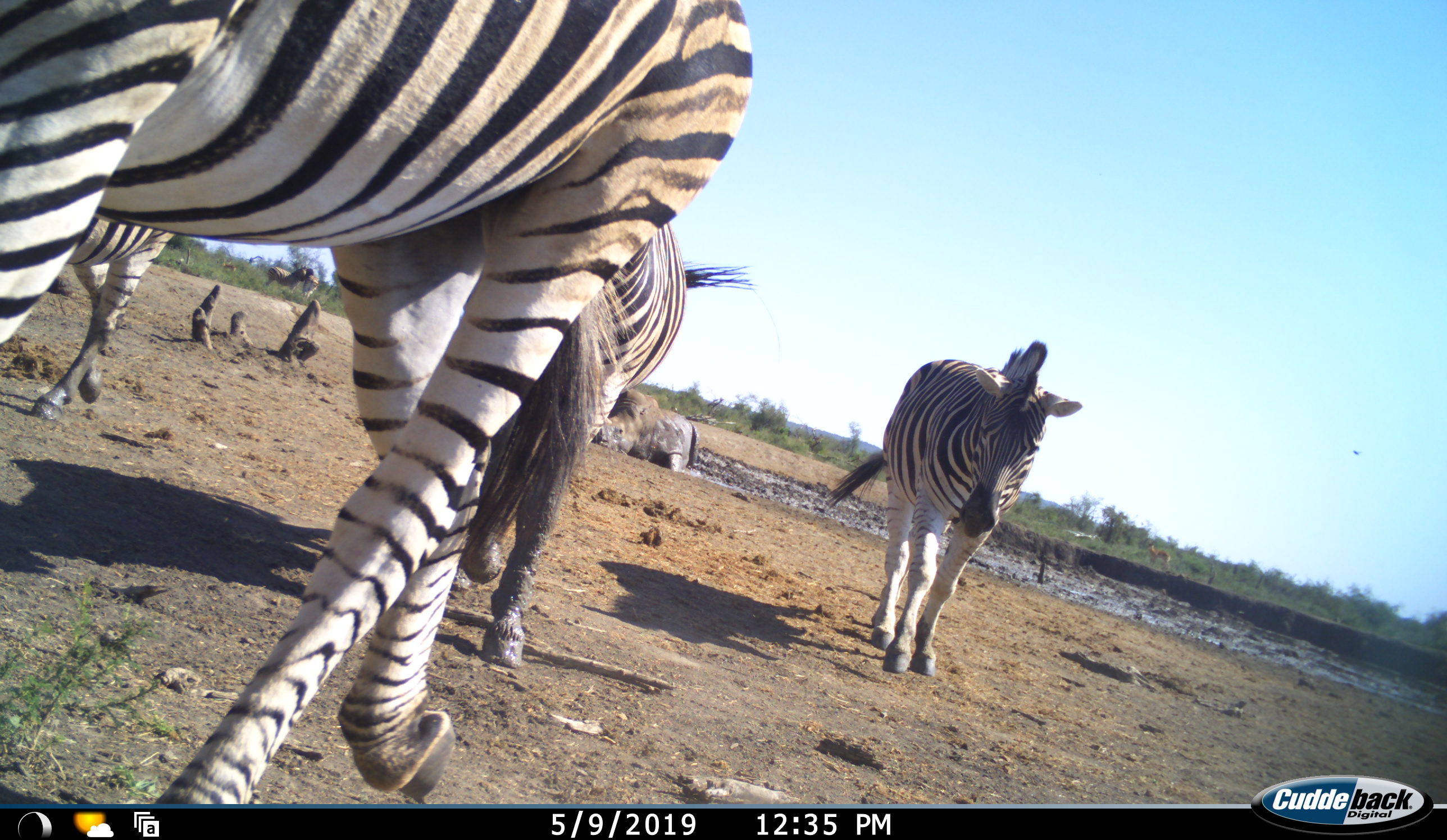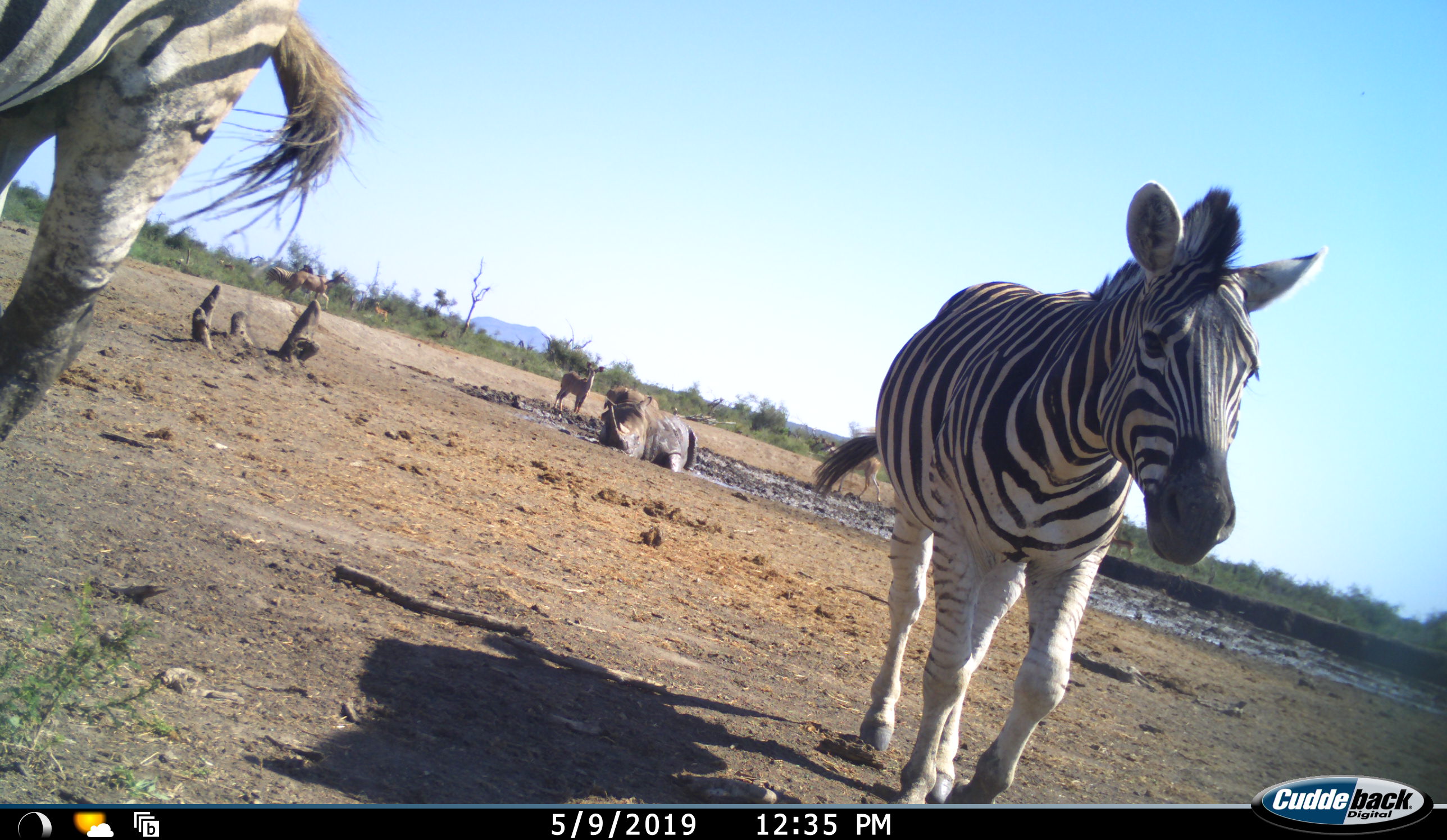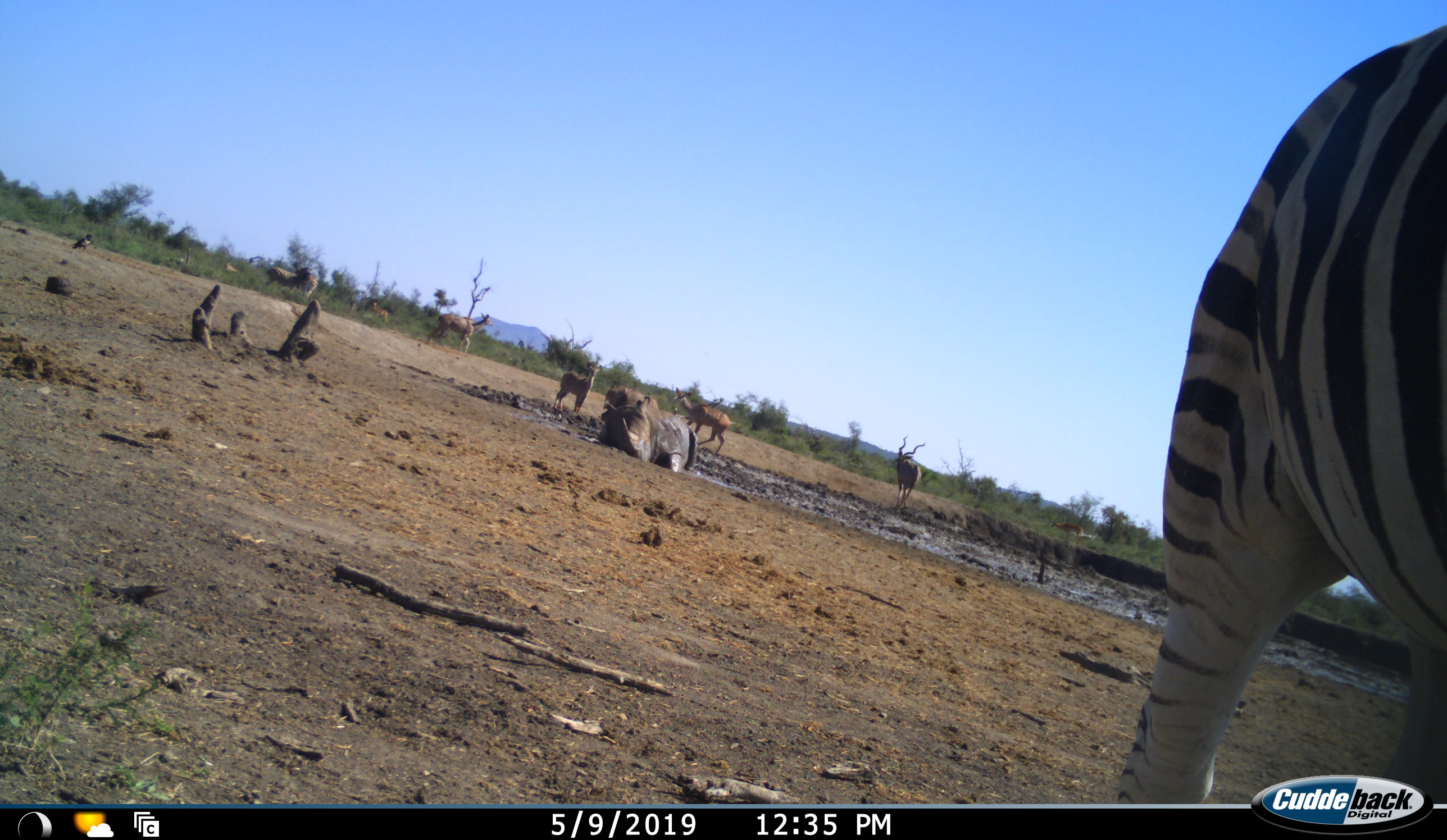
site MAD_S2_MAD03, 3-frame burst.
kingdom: Animalia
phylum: Chordata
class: Mammalia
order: Artiodactyla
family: Bovidae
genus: Tragelaphus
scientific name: Tragelaphus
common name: kudu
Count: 6.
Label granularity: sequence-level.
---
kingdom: Animalia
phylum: Chordata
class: Mammalia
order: Perissodactyla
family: Rhinocerotidae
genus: Diceros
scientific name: Diceros bicornis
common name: black rhinoceros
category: rhinocerosblack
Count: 1.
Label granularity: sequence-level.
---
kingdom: Animalia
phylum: Chordata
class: Mammalia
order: Perissodactyla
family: Equidae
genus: Equus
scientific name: Equus quagga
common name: plains zebra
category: zebraplains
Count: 4.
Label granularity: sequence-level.